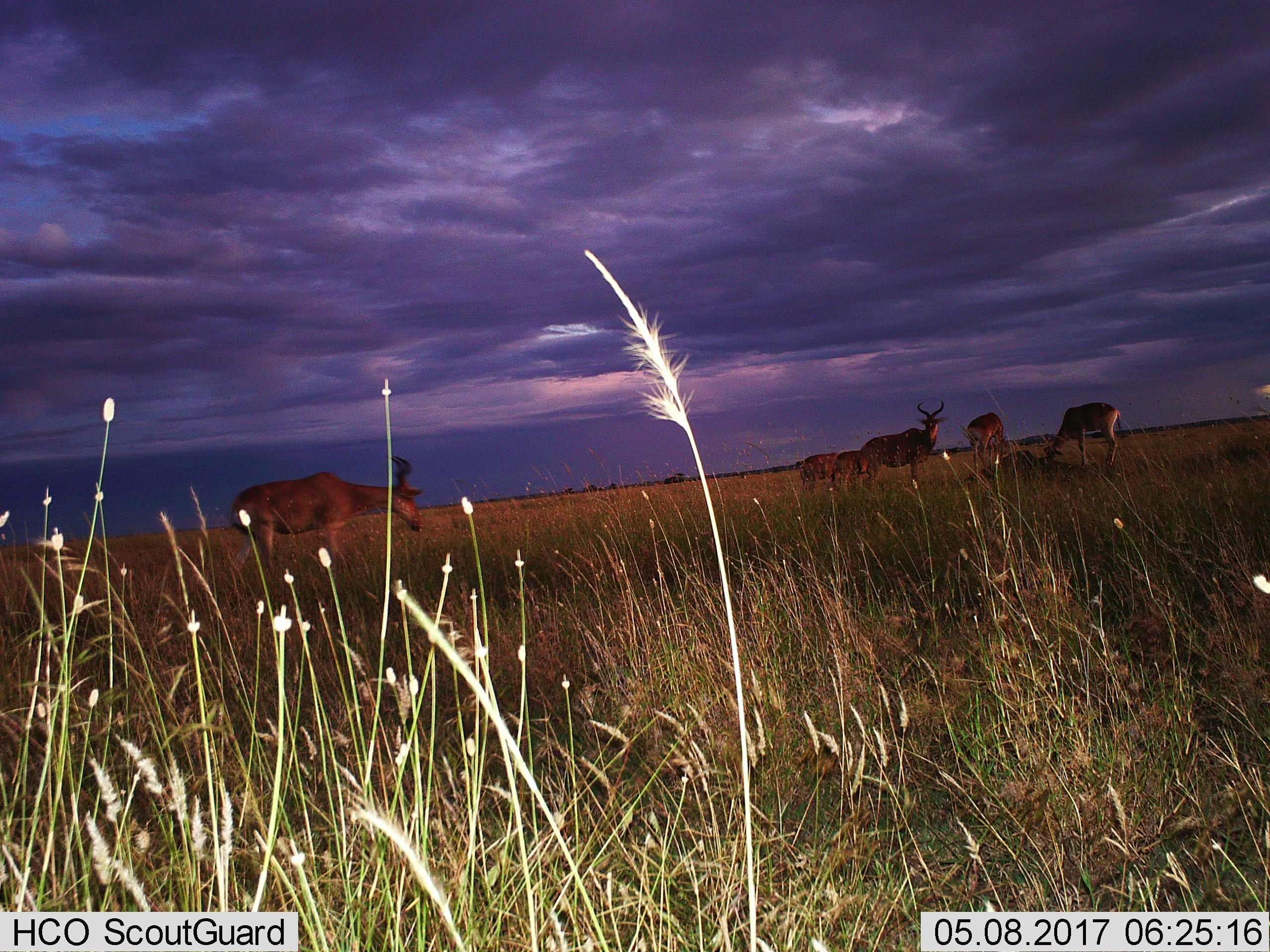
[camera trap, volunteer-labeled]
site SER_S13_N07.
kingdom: Animalia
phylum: Chordata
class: Mammalia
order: Artiodactyla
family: Bovidae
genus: Alcelaphus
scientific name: Alcelaphus buselaphus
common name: hartebeest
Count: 6.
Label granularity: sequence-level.